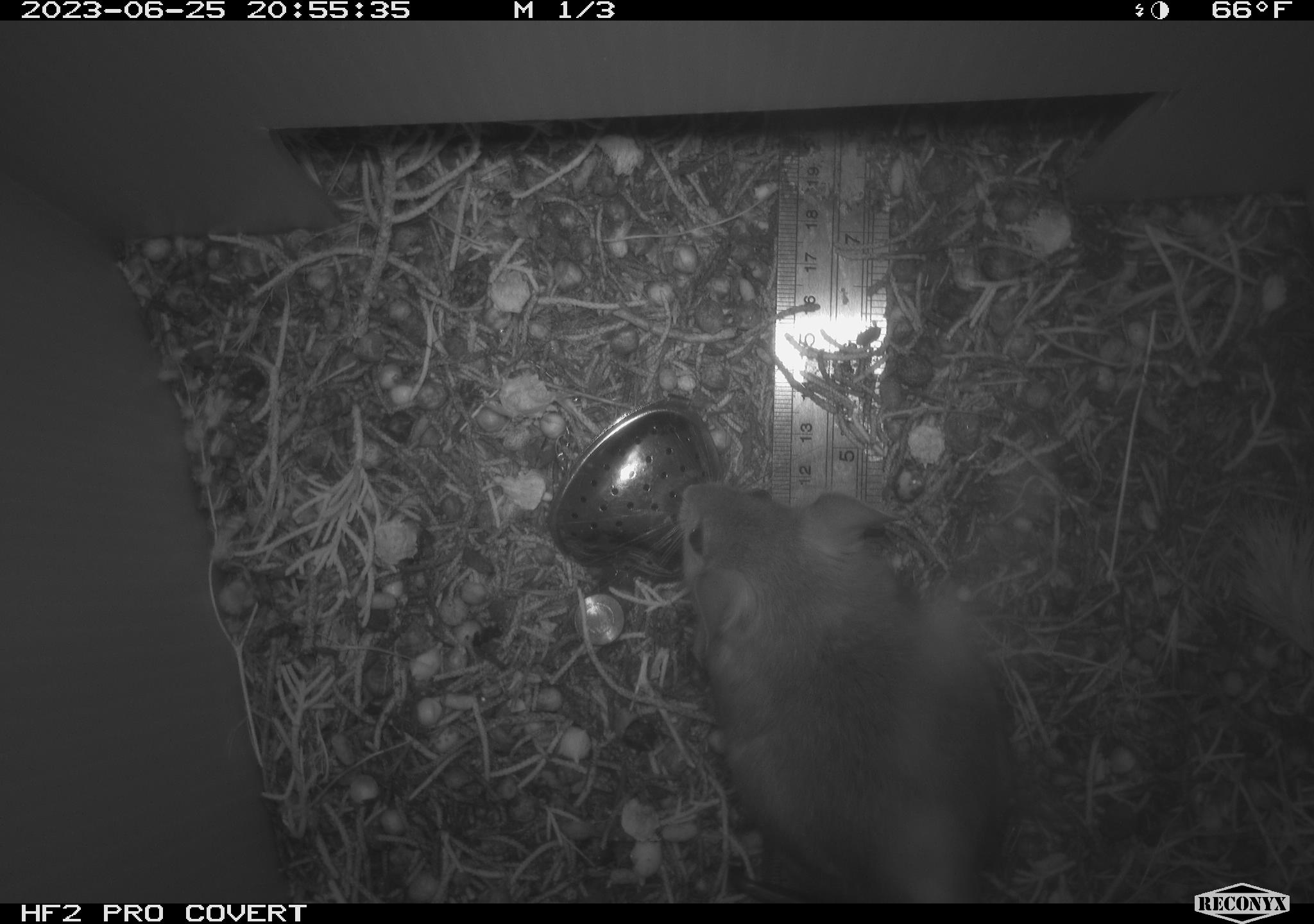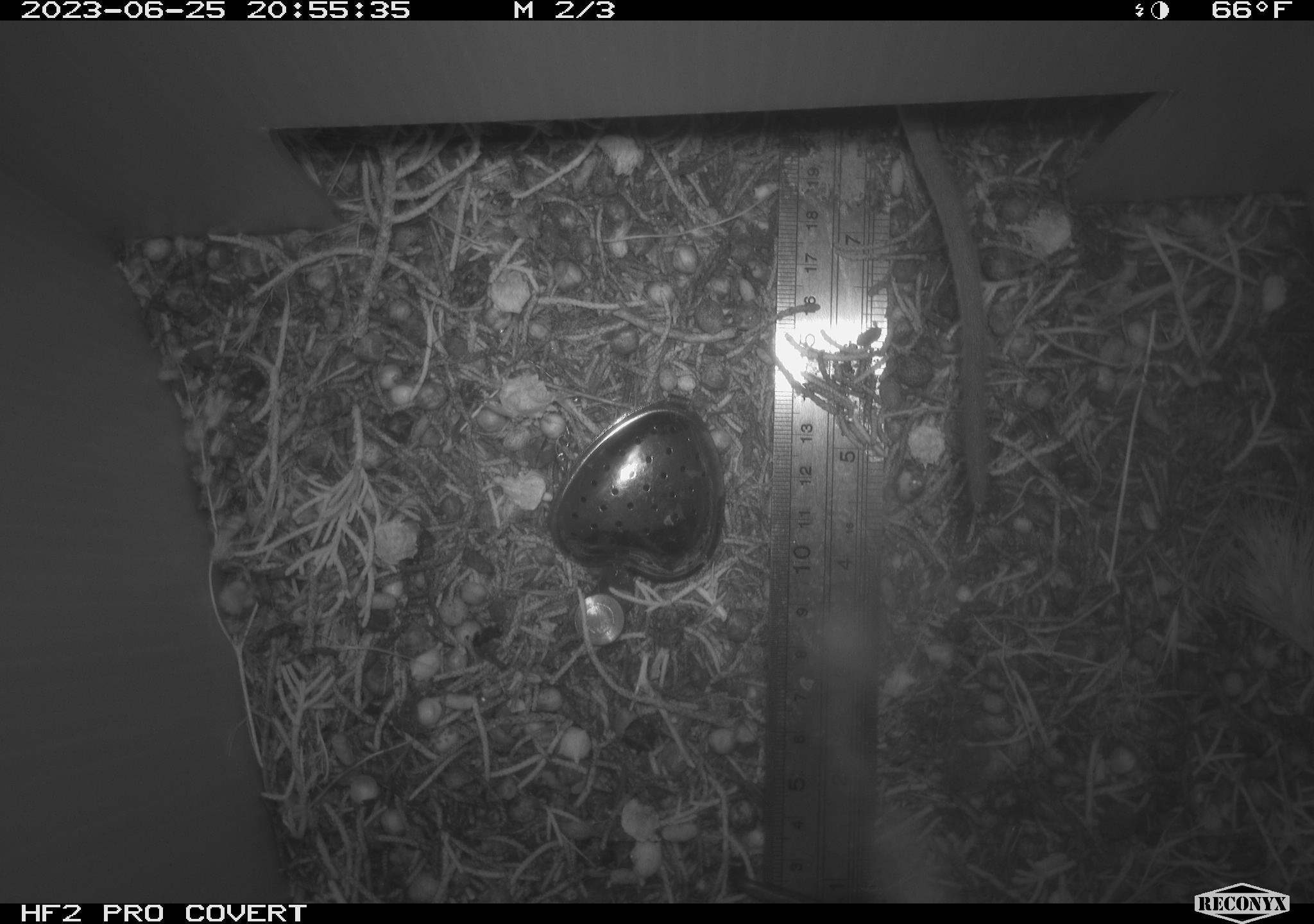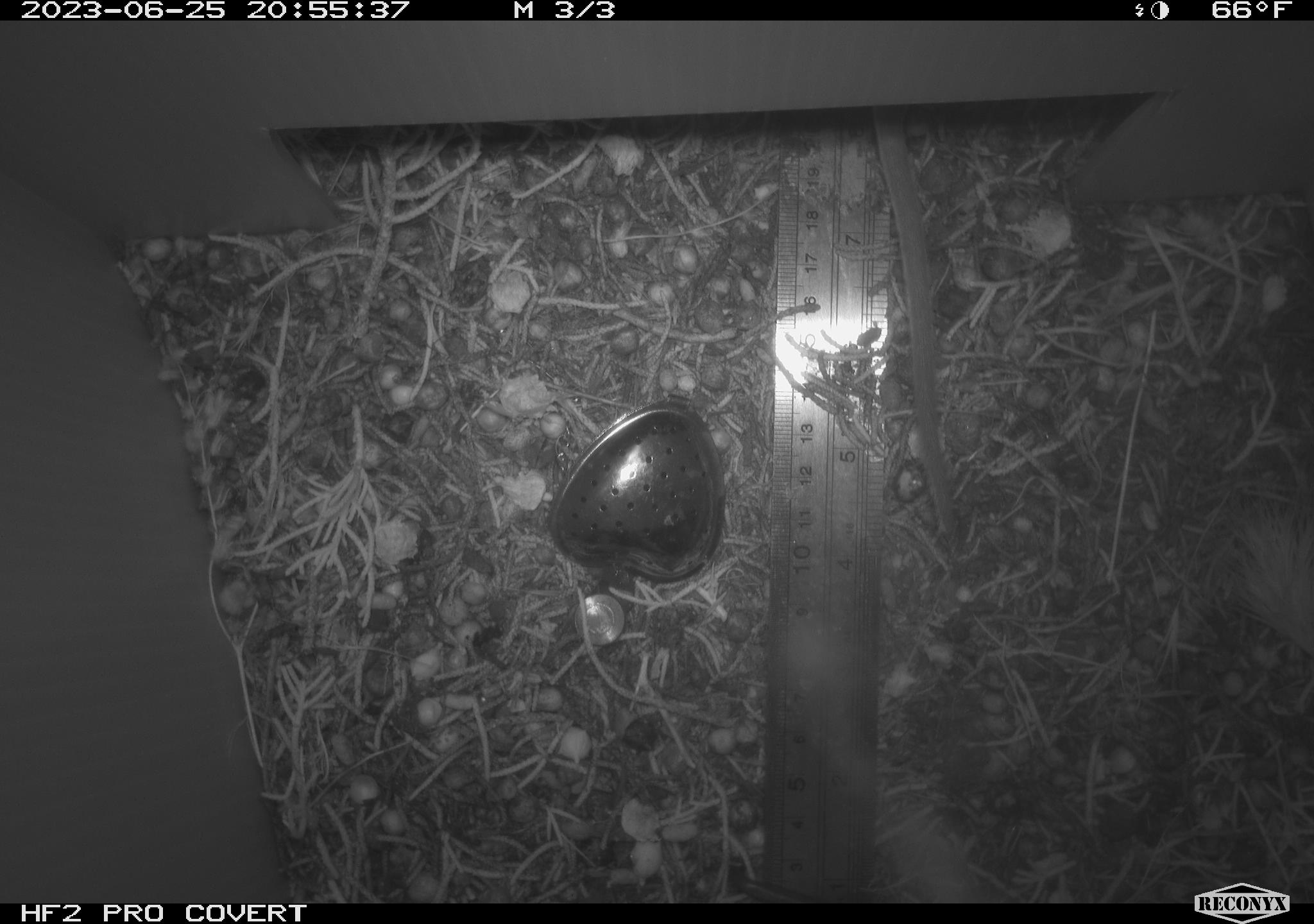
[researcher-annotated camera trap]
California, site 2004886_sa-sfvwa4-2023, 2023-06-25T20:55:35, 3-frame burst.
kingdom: Animalia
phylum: Chordata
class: Mammalia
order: Rodentia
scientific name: Rodentia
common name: mouse species